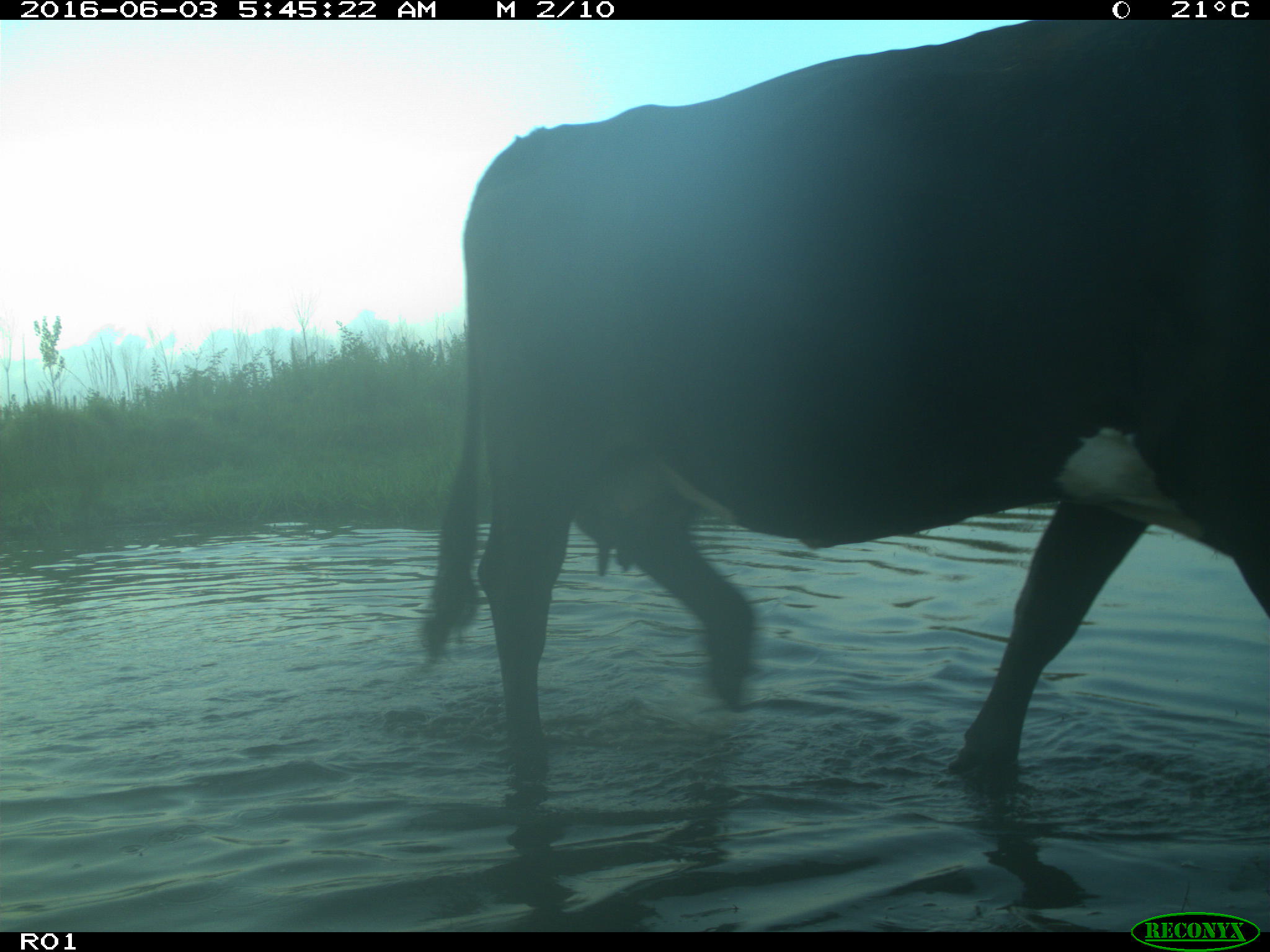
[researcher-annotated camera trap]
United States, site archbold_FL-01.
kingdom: Animalia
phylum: Chordata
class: Mammalia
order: Artiodactyla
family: Bovidae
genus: Bos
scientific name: Bos taurus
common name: domestic cow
Bos taurus (domestic cow).